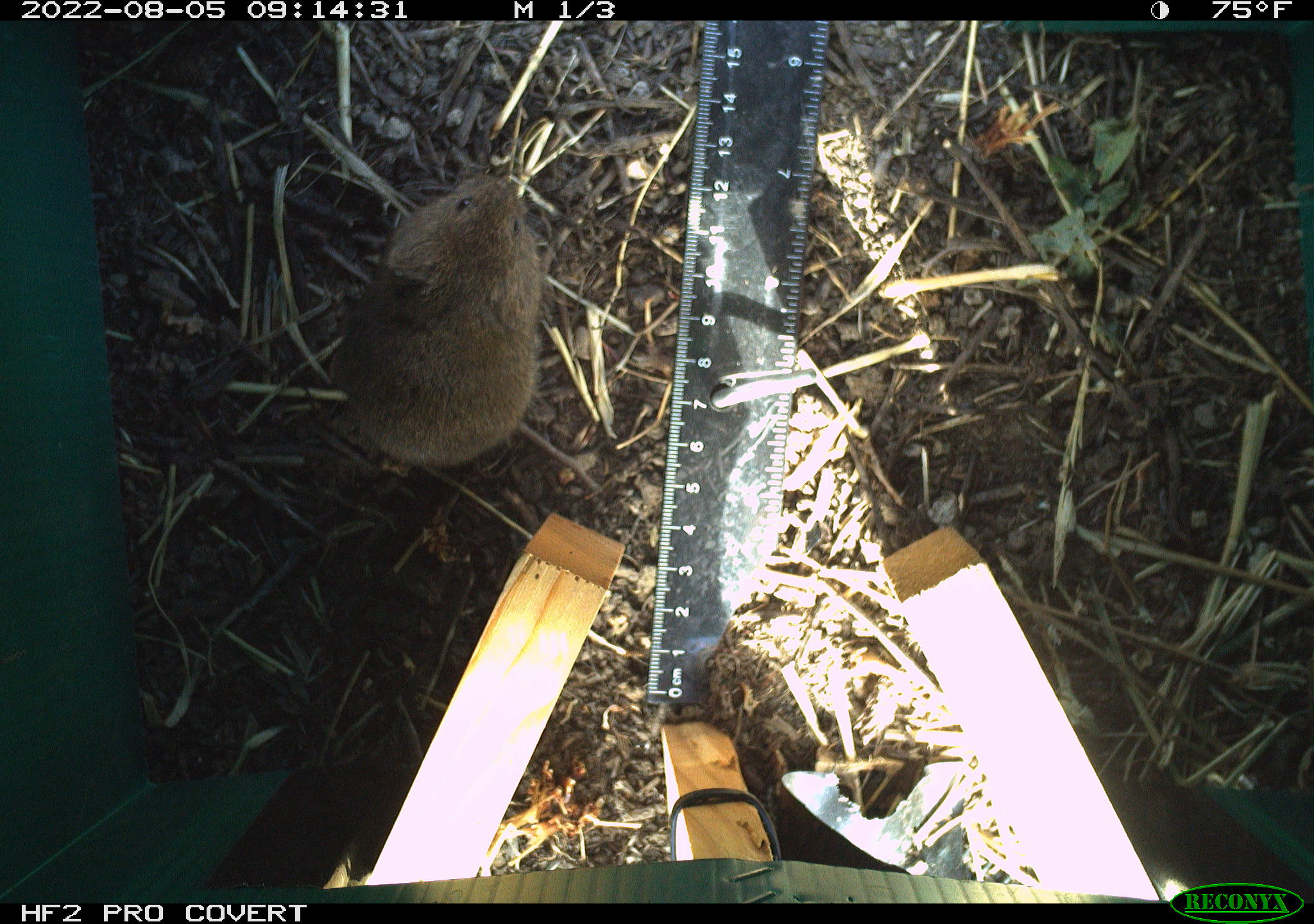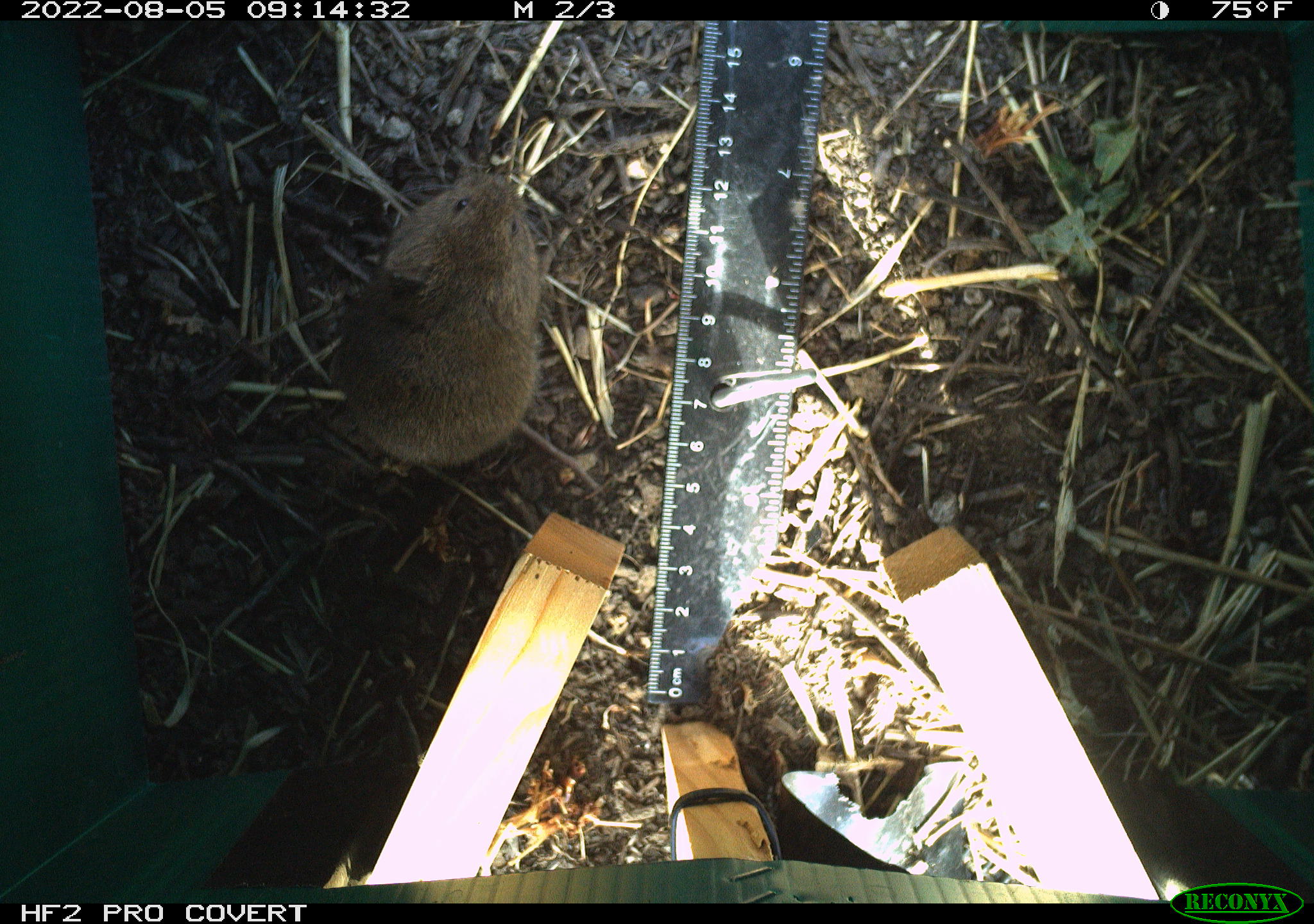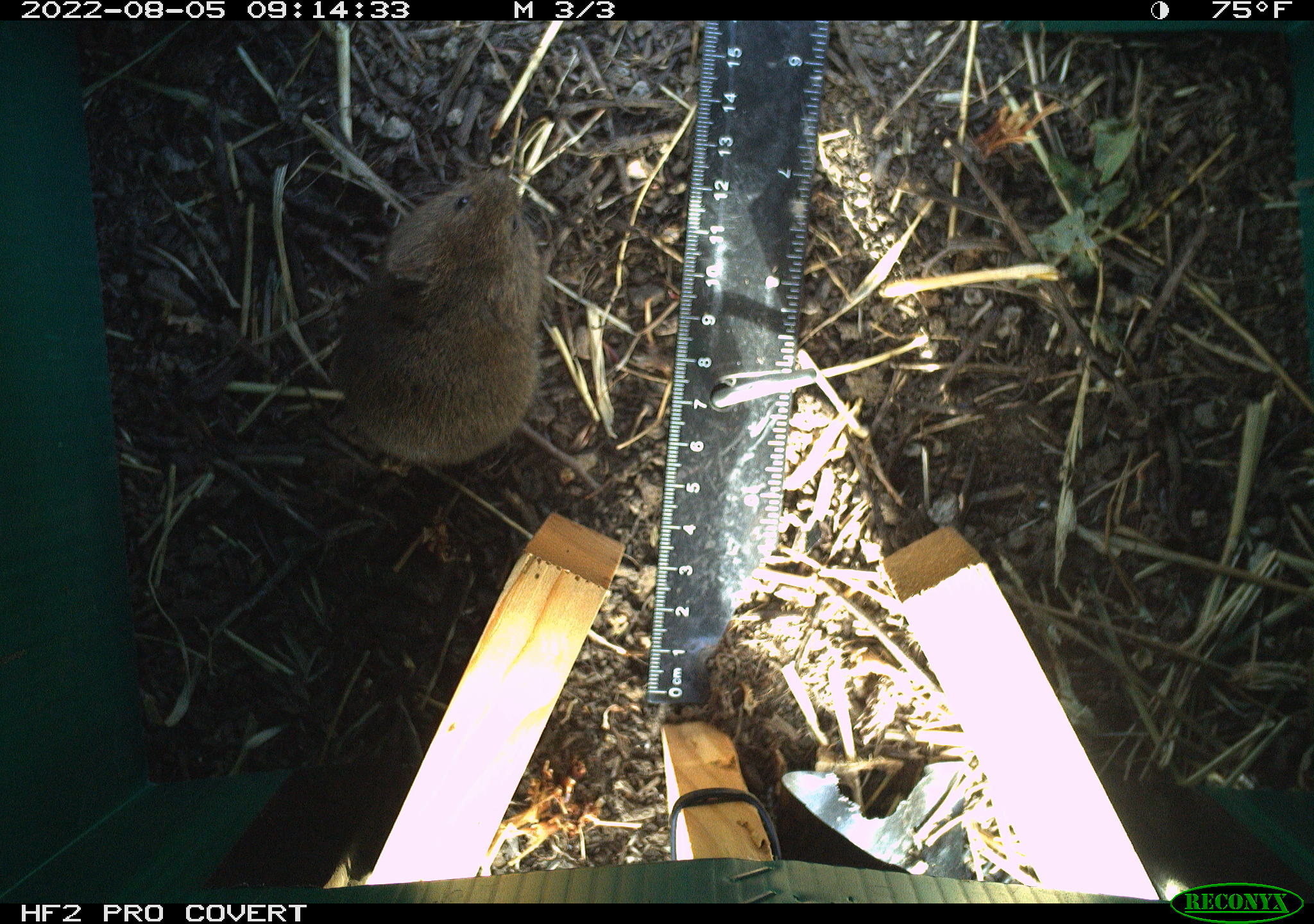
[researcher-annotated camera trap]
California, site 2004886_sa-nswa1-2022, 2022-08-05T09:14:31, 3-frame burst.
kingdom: Animalia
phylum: Chordata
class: Mammalia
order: Rodentia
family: Cricetidae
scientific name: Cricetidae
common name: hamsters, voles, lemmings, and allies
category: cricetidae family